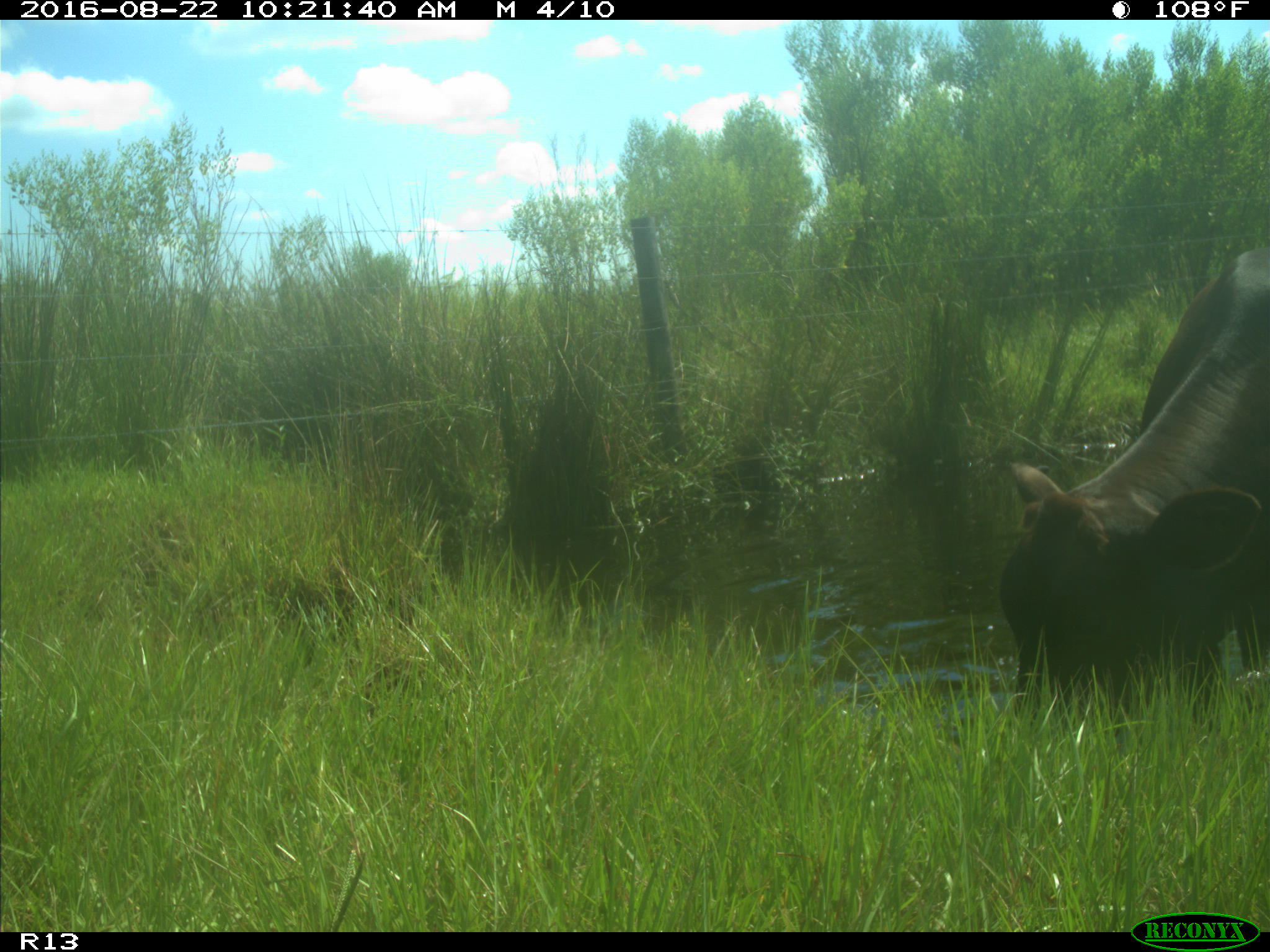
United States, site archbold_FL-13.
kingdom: Animalia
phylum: Chordata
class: Mammalia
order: Artiodactyla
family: Bovidae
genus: Bos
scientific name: Bos taurus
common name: domestic cow